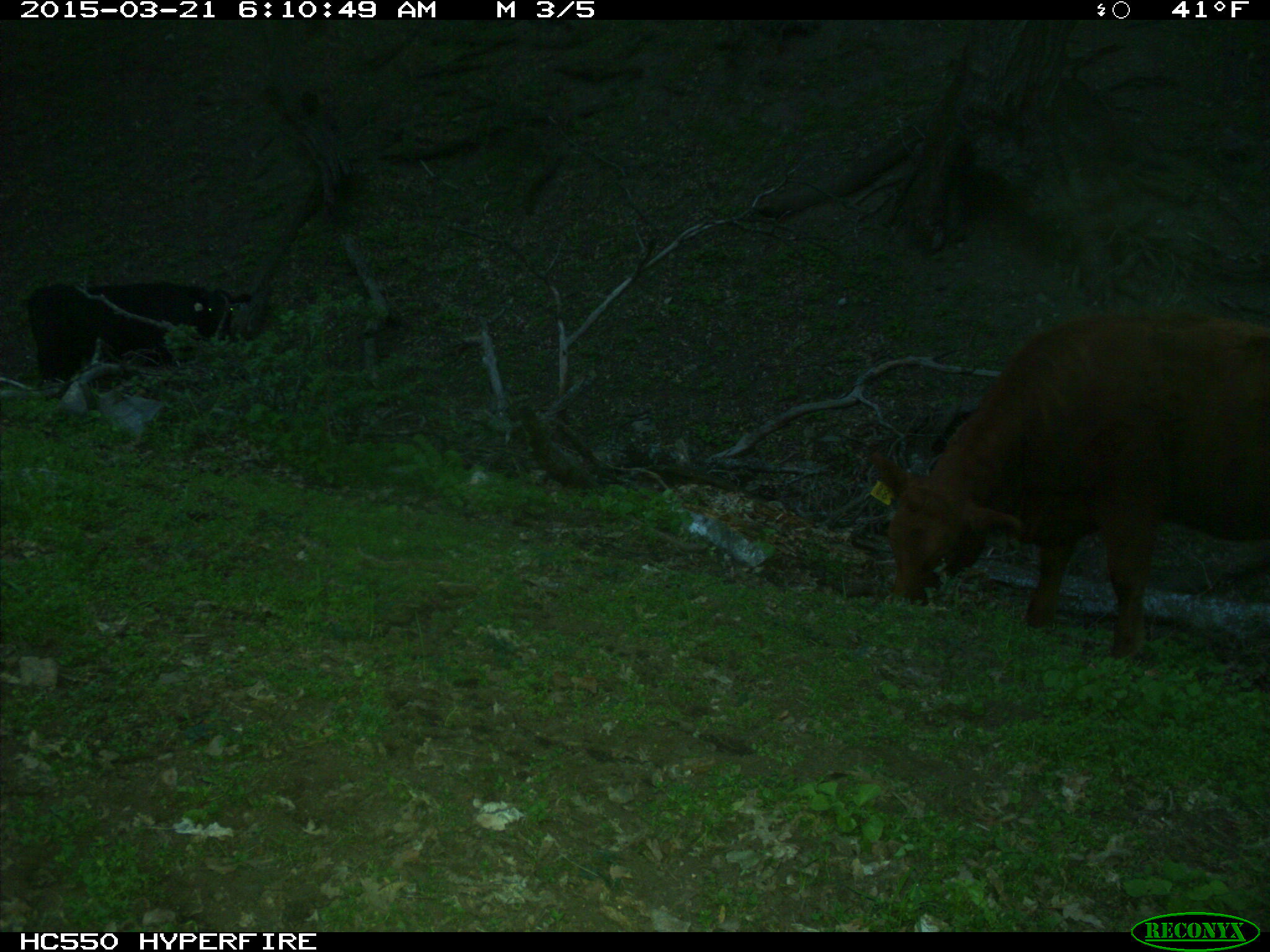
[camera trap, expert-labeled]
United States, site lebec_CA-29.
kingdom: Animalia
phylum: Chordata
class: Mammalia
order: Artiodactyla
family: Bovidae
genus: Bos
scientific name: Bos taurus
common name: domestic cow